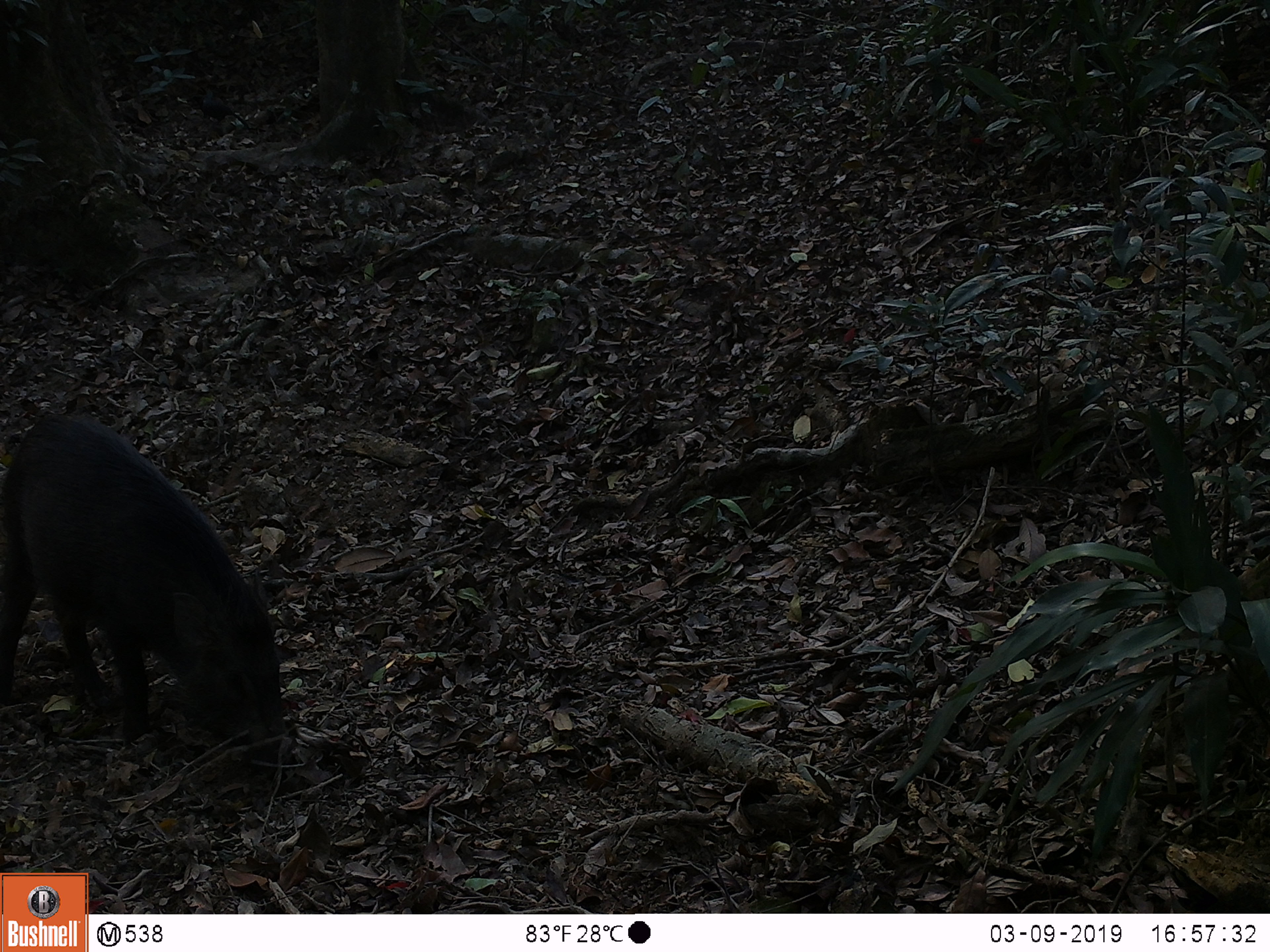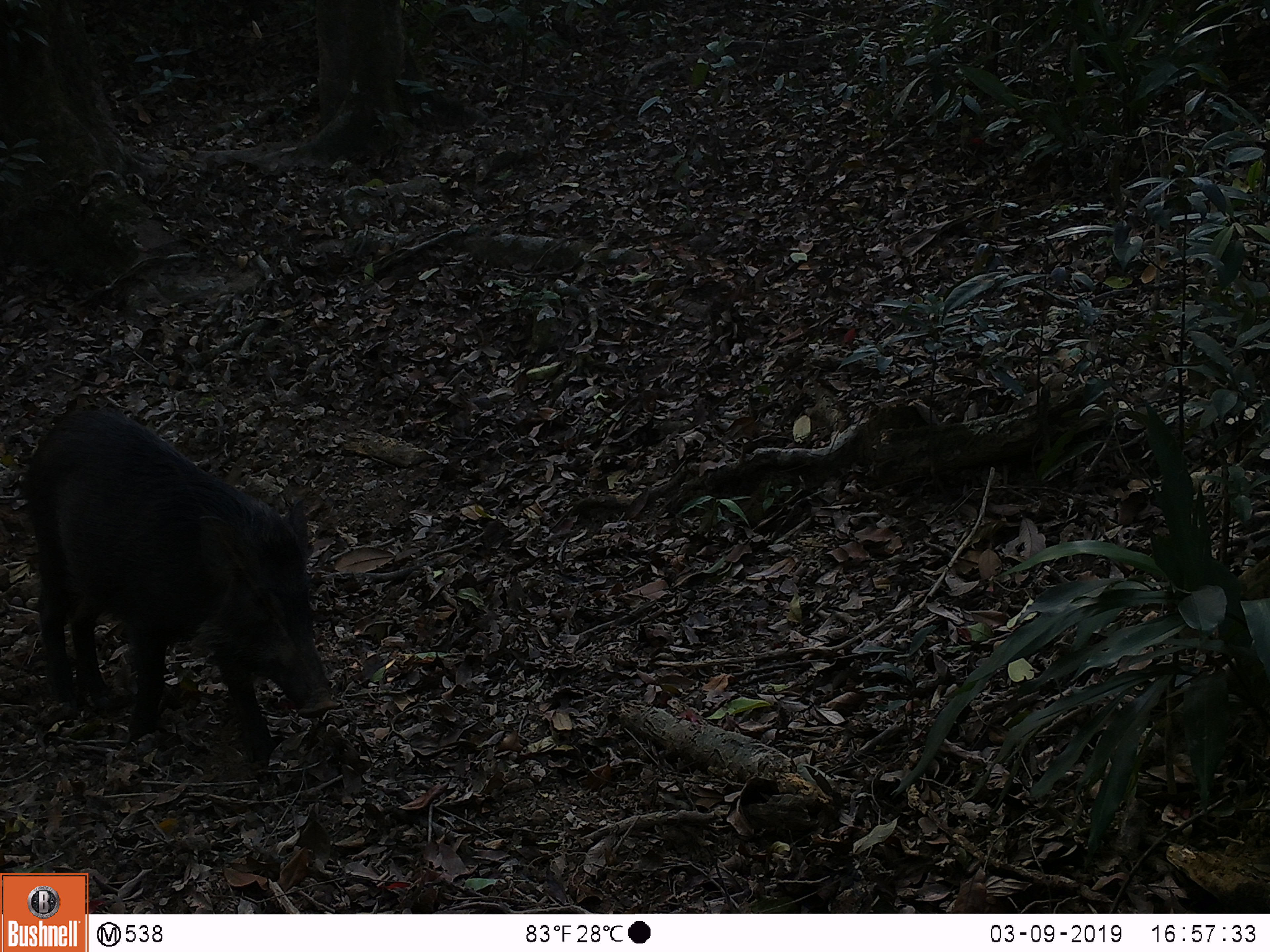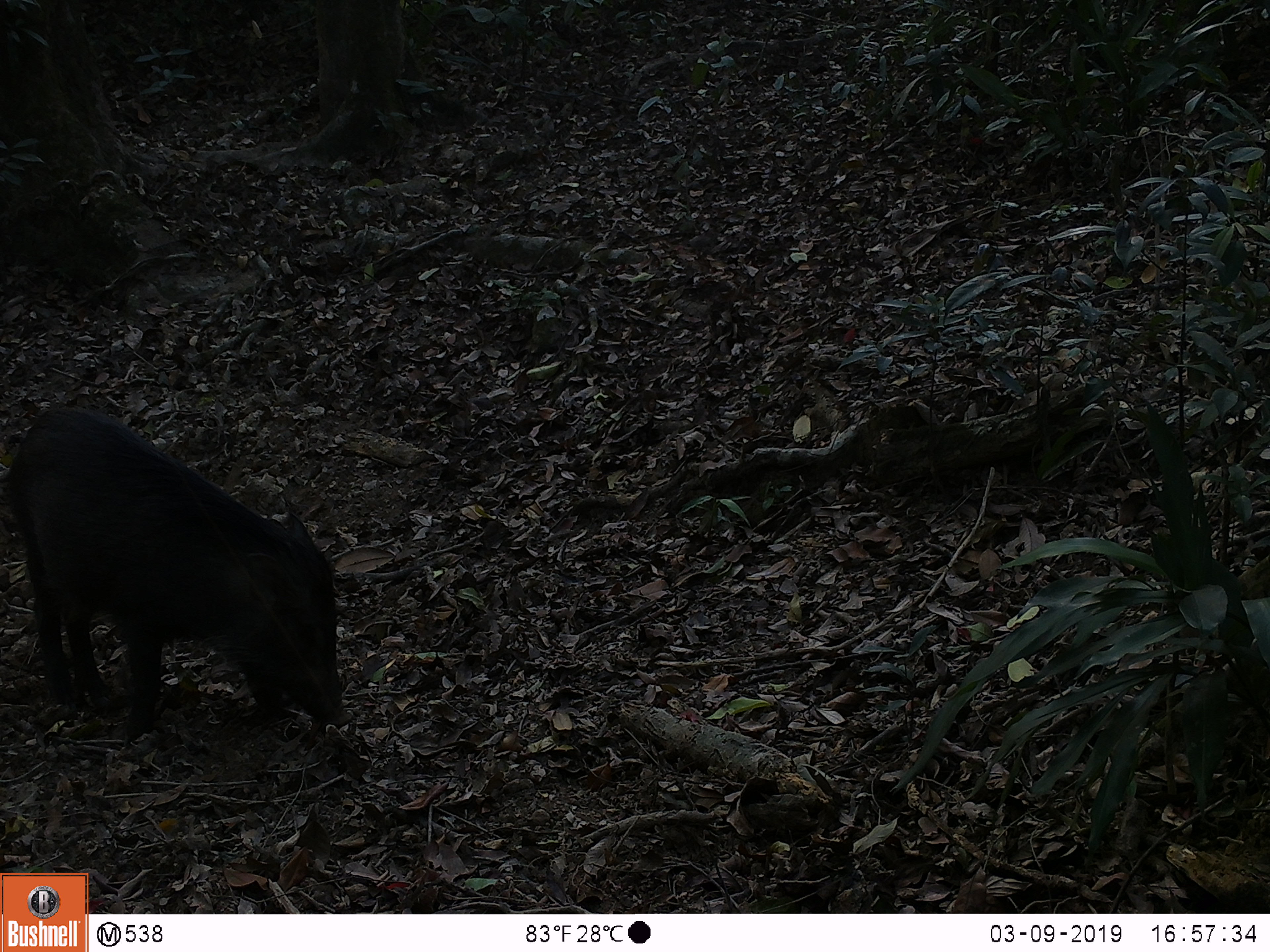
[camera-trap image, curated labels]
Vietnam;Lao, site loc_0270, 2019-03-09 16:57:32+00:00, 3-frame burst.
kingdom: Animalia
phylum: Chordata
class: Mammalia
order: Artiodactyla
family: Suidae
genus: Sus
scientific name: Sus scrofa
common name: eurasian wild pig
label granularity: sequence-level